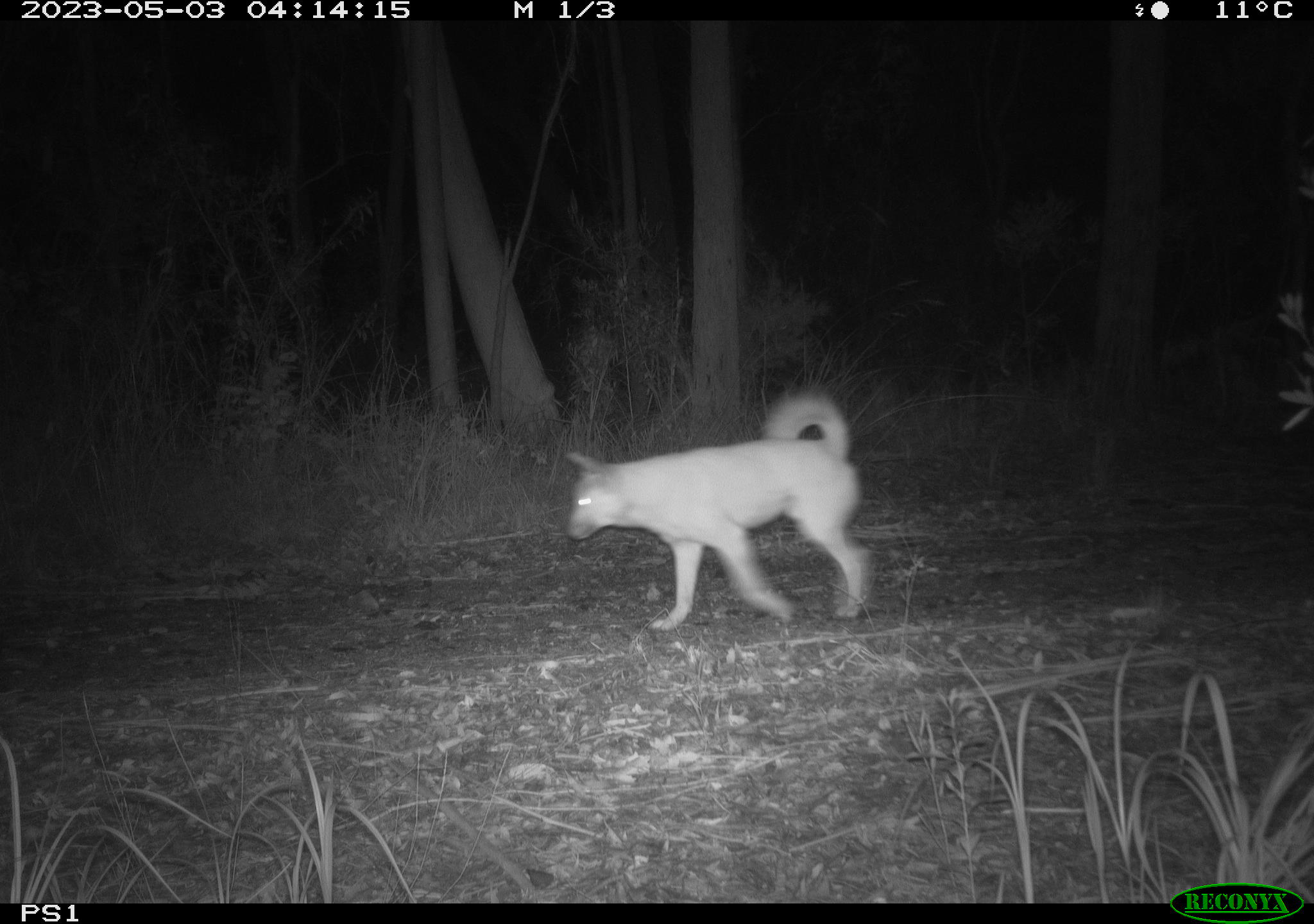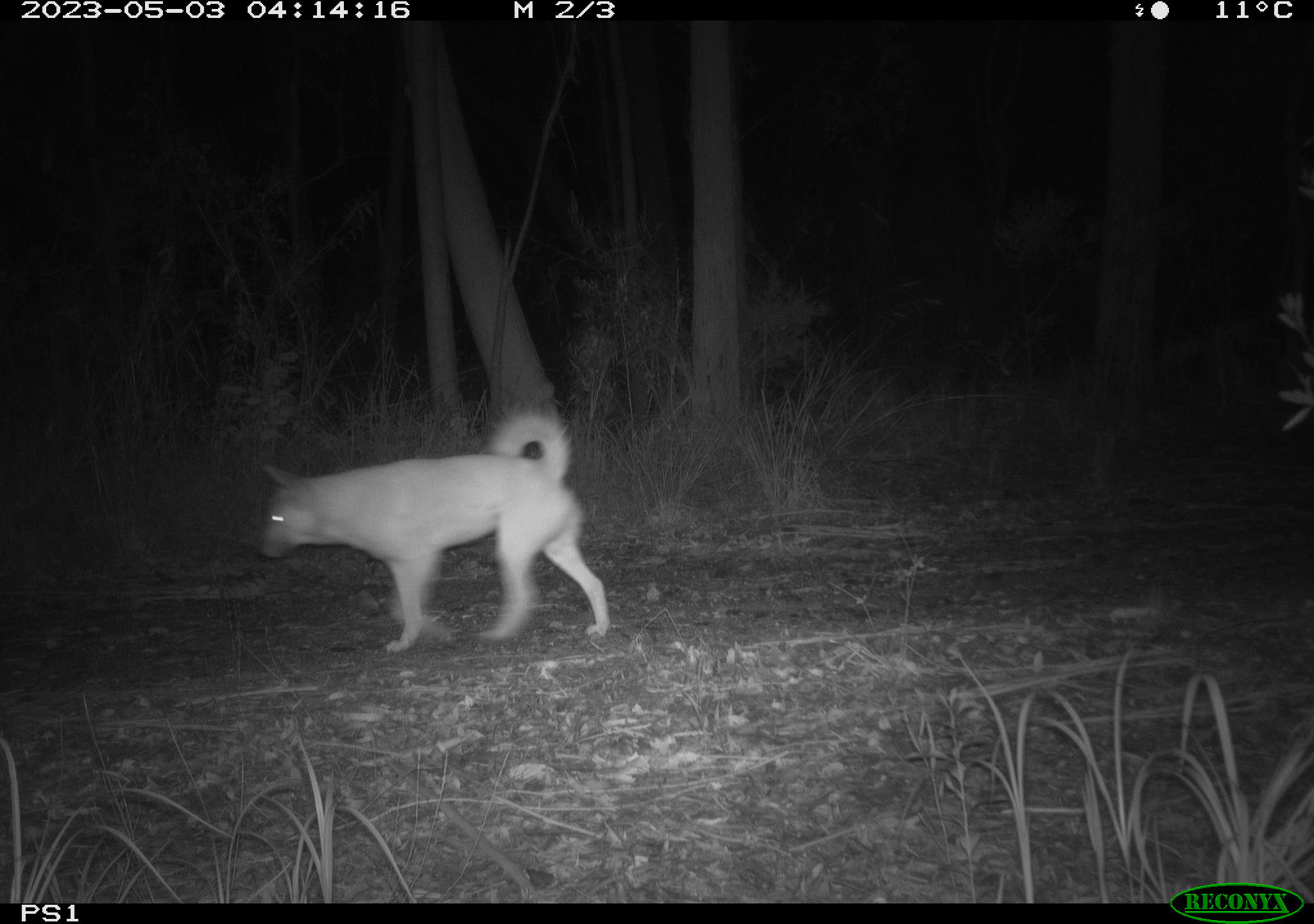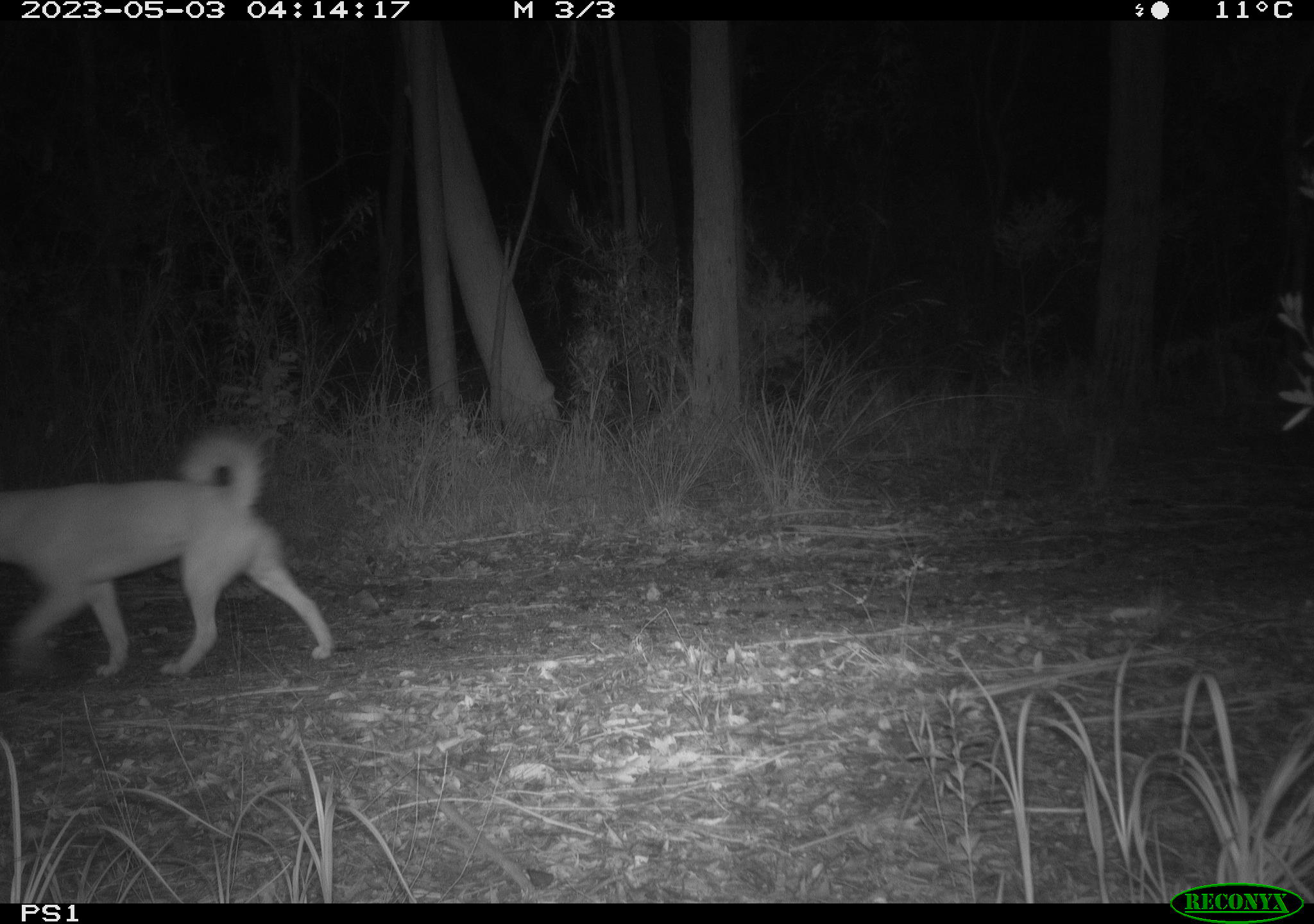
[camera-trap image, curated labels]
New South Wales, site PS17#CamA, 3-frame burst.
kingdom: Animalia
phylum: Chordata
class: Mammalia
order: Carnivora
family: Canidae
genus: Canis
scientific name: Canis familiaris dingo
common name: dingo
Dingo (Canis familiaris dingo).